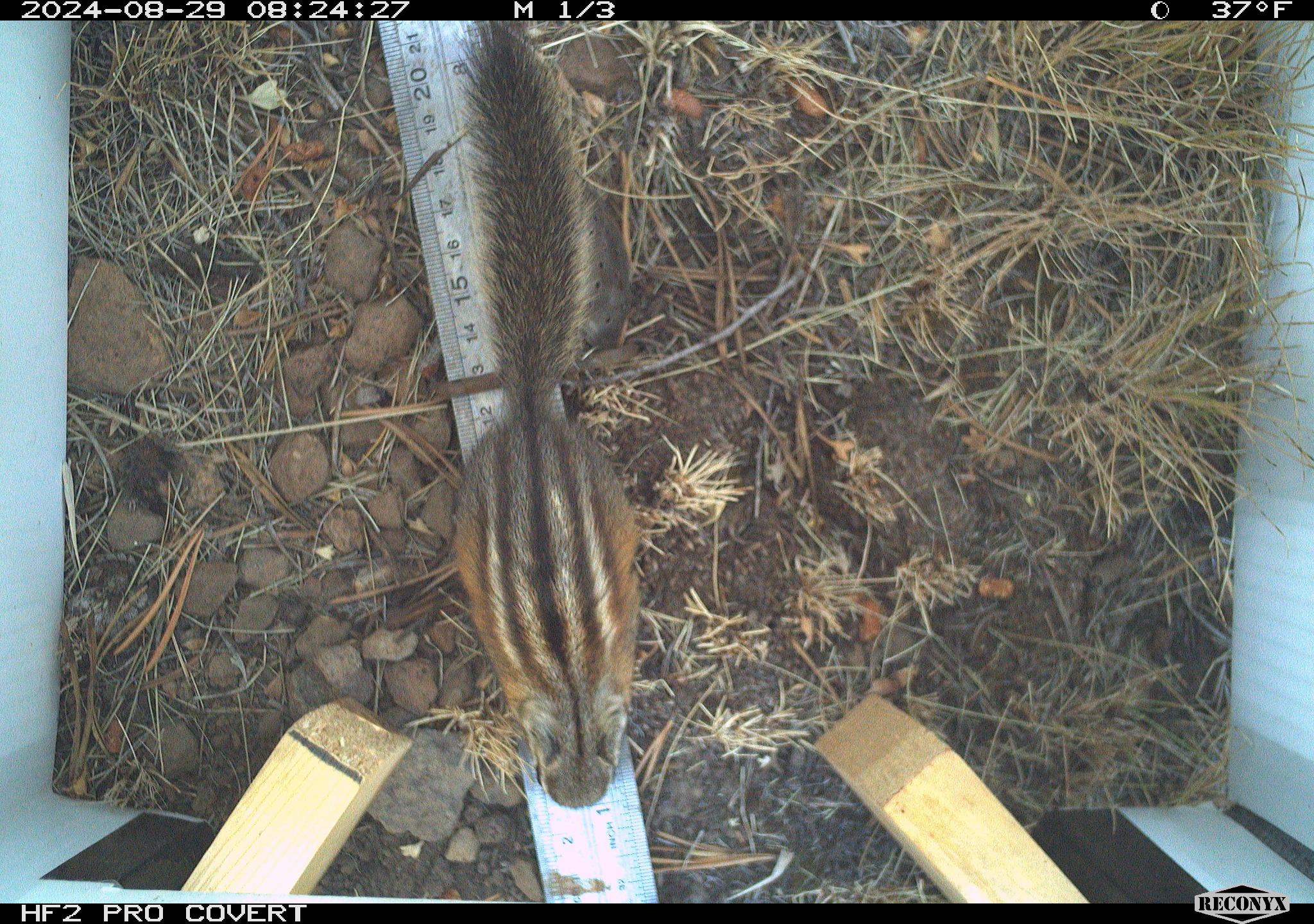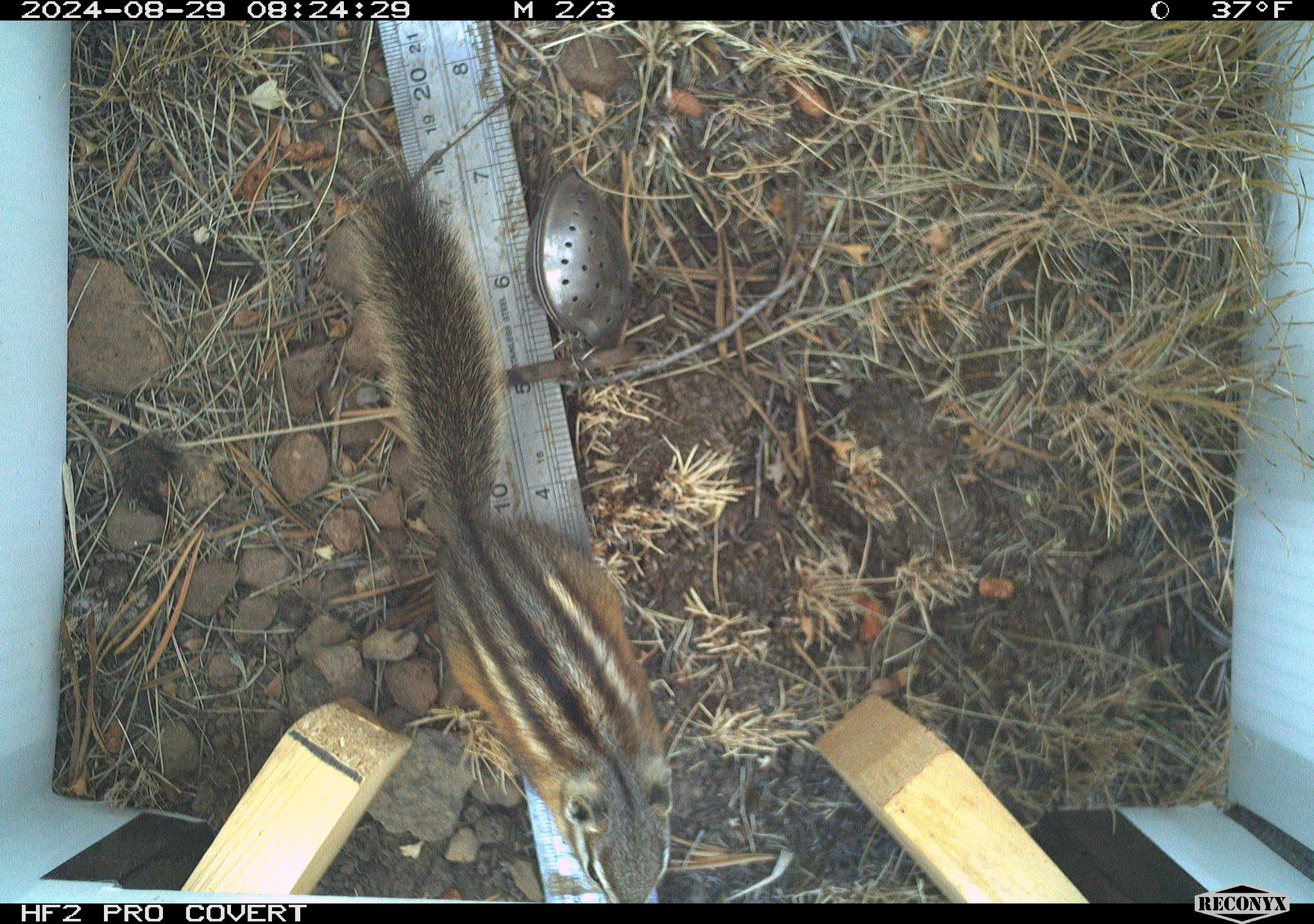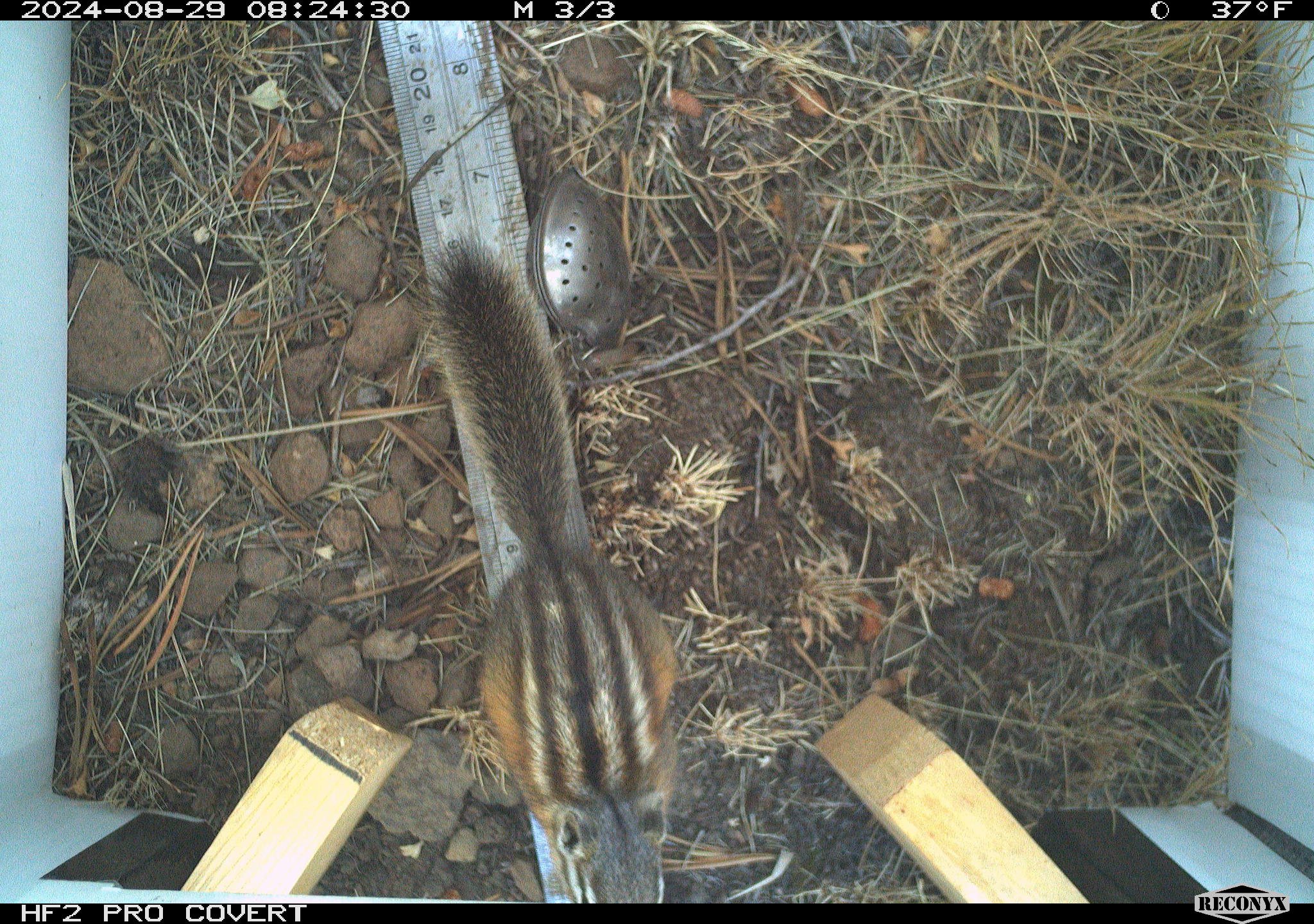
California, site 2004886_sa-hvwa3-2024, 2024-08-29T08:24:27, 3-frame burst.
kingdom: Animalia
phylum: Chordata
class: Mammalia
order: Rodentia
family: Sciuridae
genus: Neotamias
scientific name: Neotamias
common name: western chipmunks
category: neotamias species